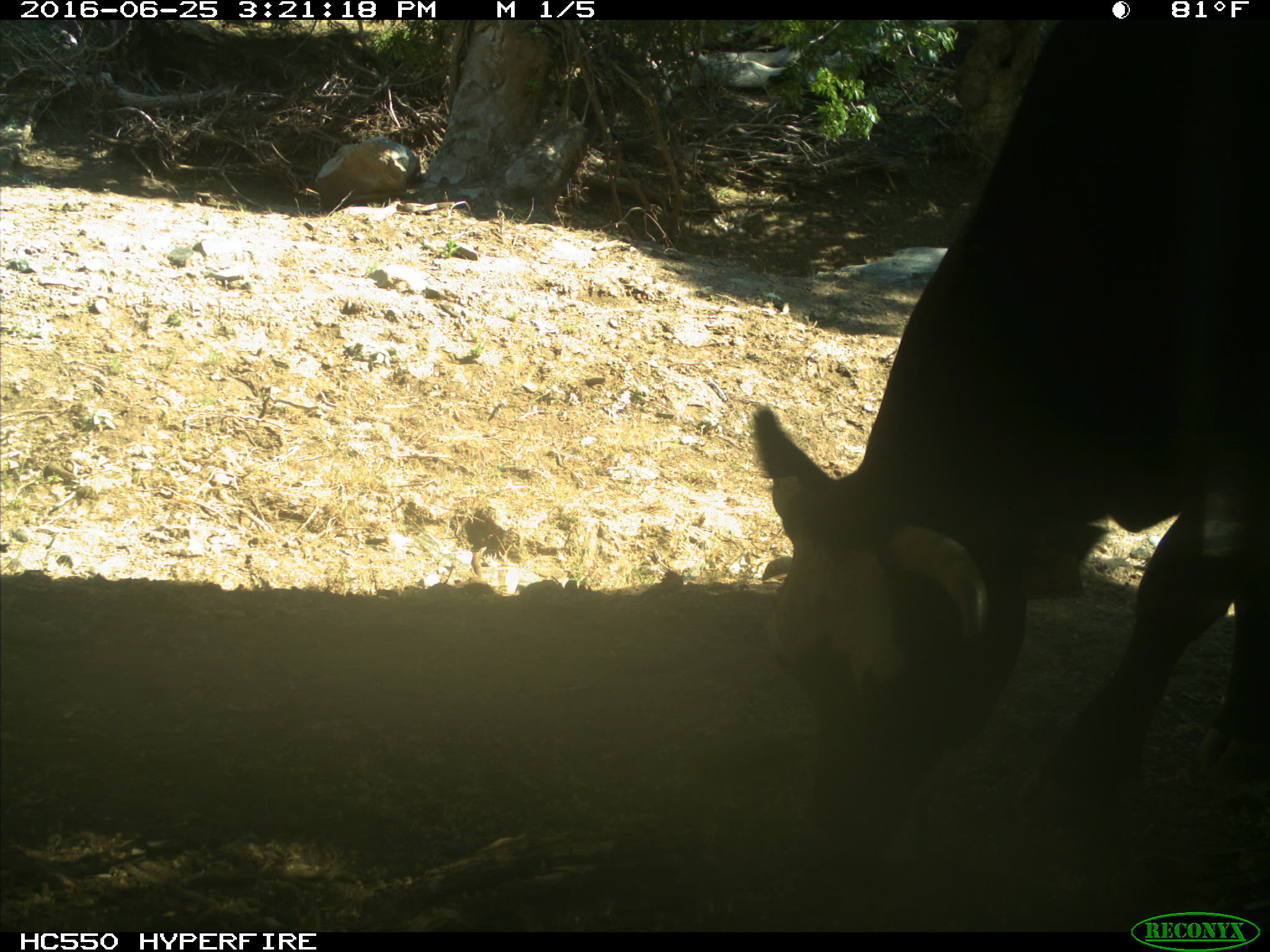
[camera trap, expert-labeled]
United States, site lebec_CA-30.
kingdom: Animalia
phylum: Chordata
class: Mammalia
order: Artiodactyla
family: Bovidae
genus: Bos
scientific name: Bos taurus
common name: domestic cow